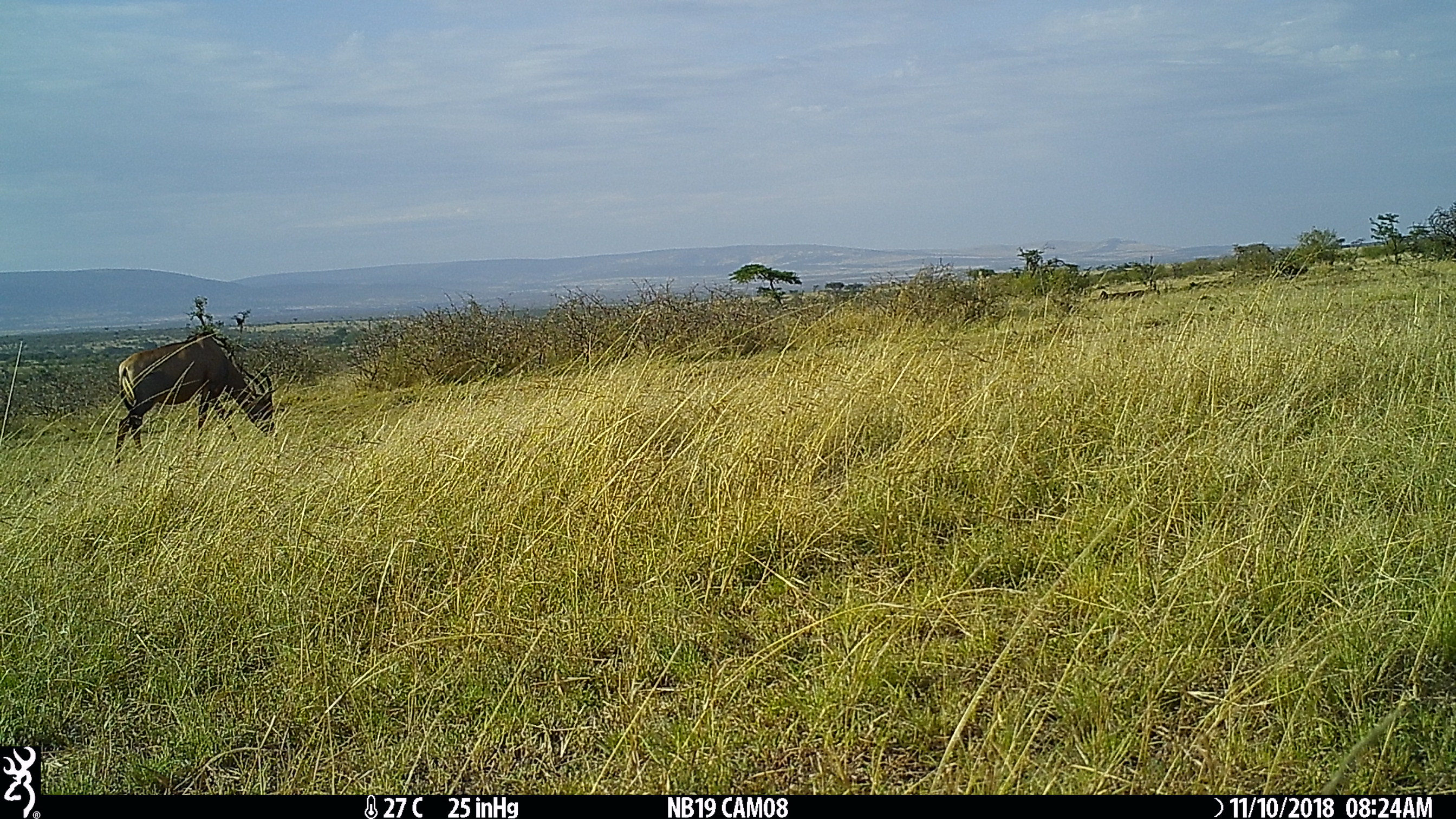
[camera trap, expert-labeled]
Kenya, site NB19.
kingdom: Animalia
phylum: Chordata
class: Mammalia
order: Artiodactyla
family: Bovidae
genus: Damaliscus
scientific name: Damaliscus lunatus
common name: topi